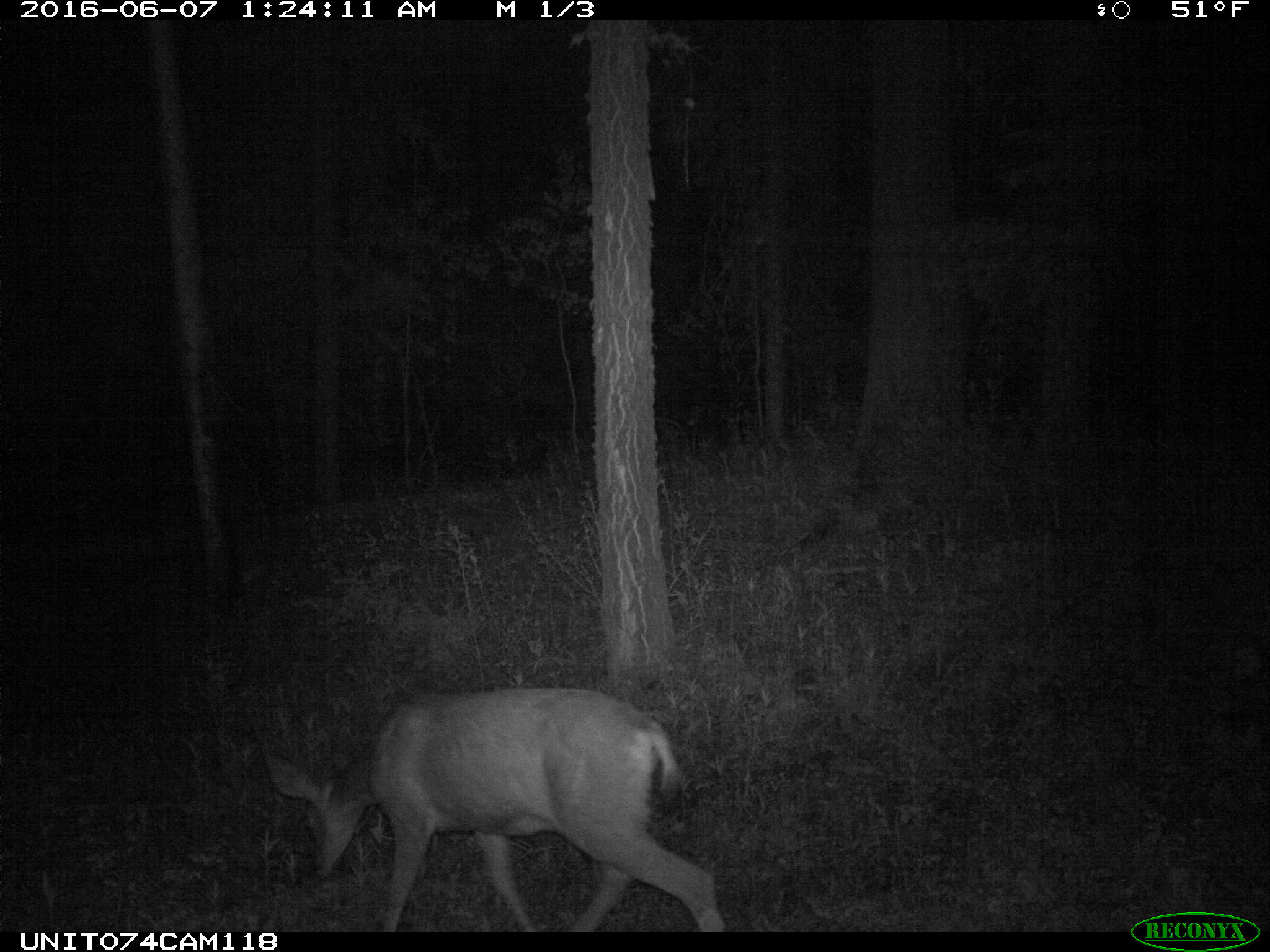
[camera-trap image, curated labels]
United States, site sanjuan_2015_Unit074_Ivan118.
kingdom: Animalia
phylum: Chordata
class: Mammalia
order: Artiodactyla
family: Cervidae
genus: Odocoileus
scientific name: Odocoileus hemionus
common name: mule deer